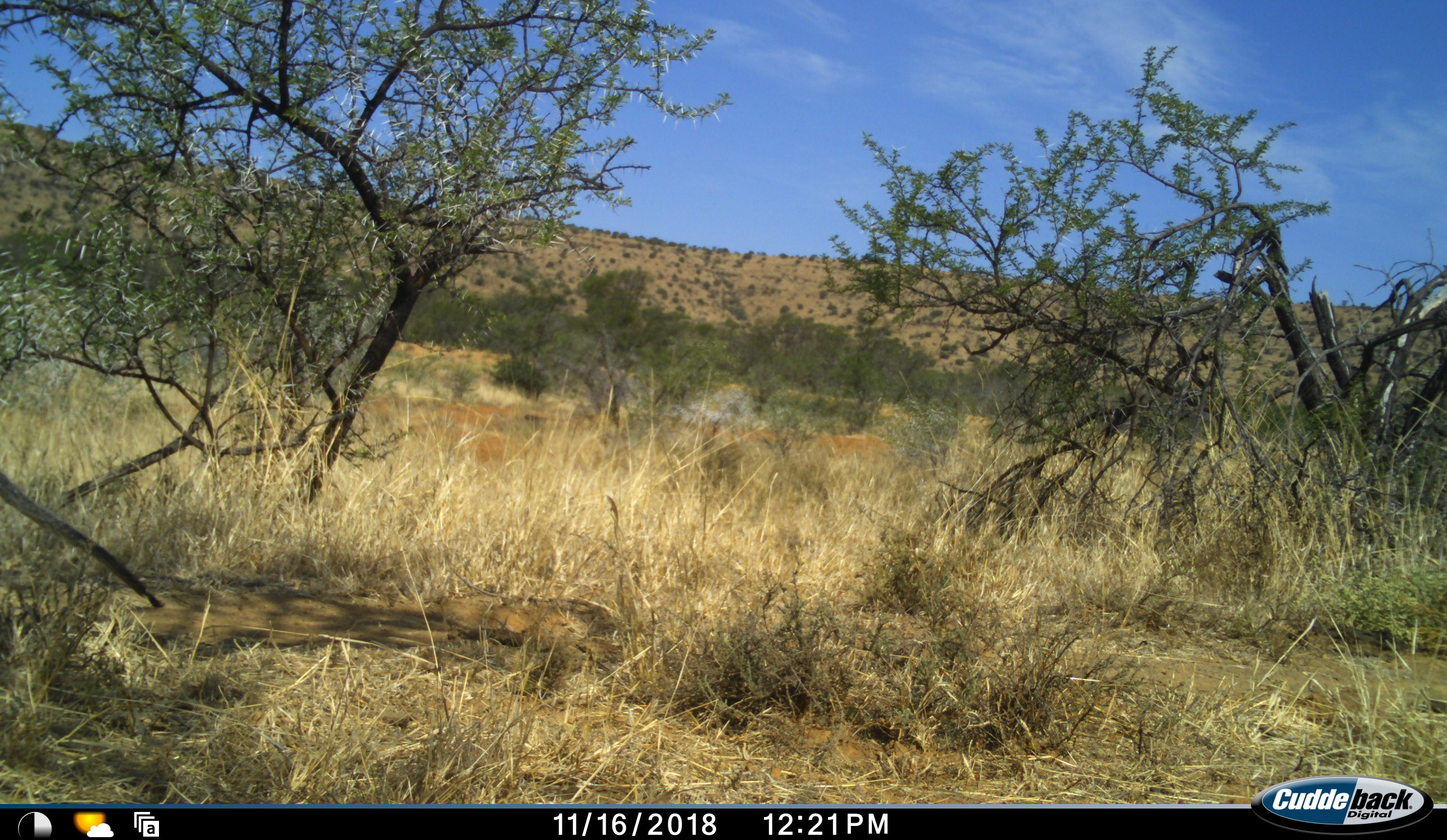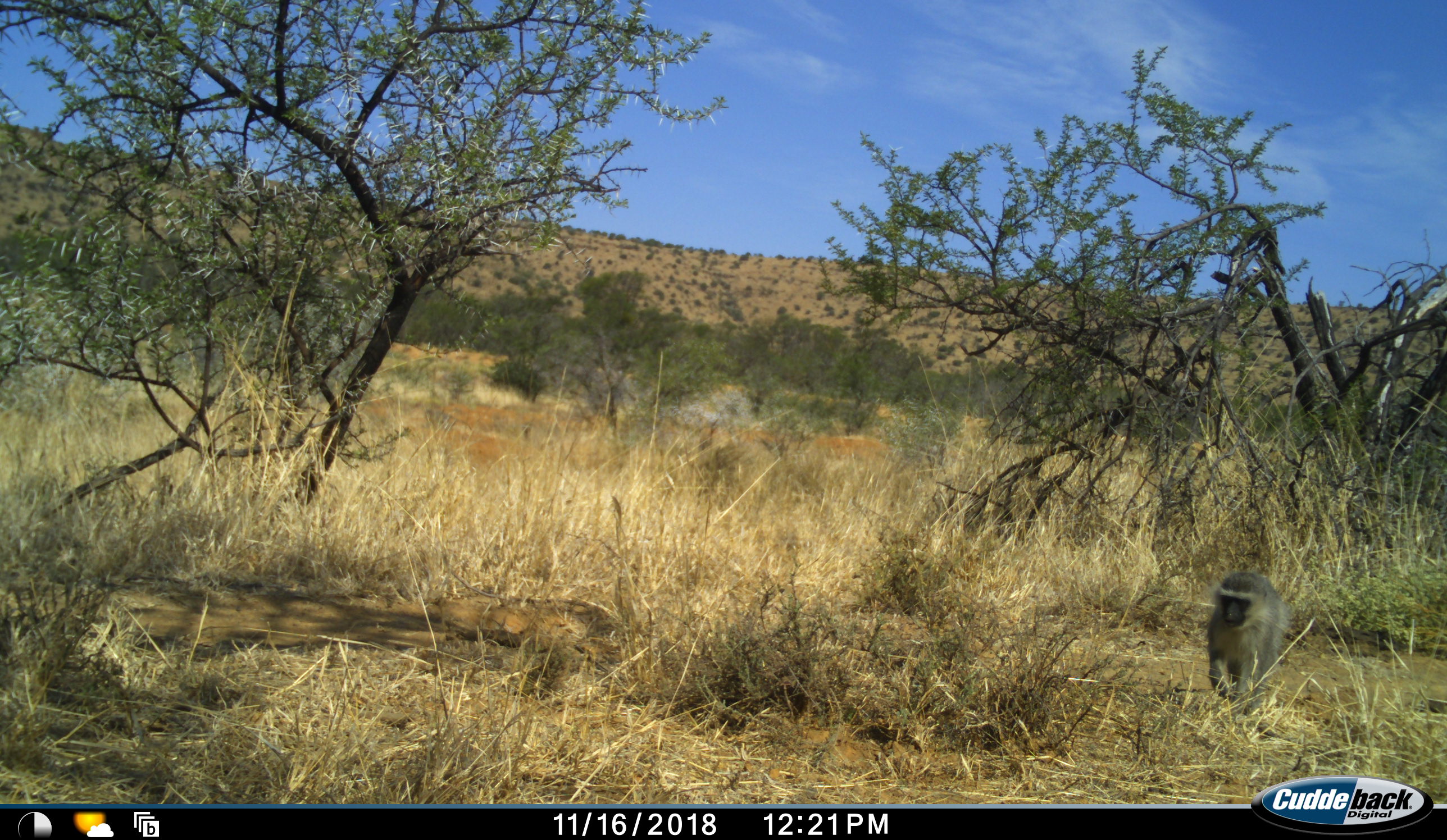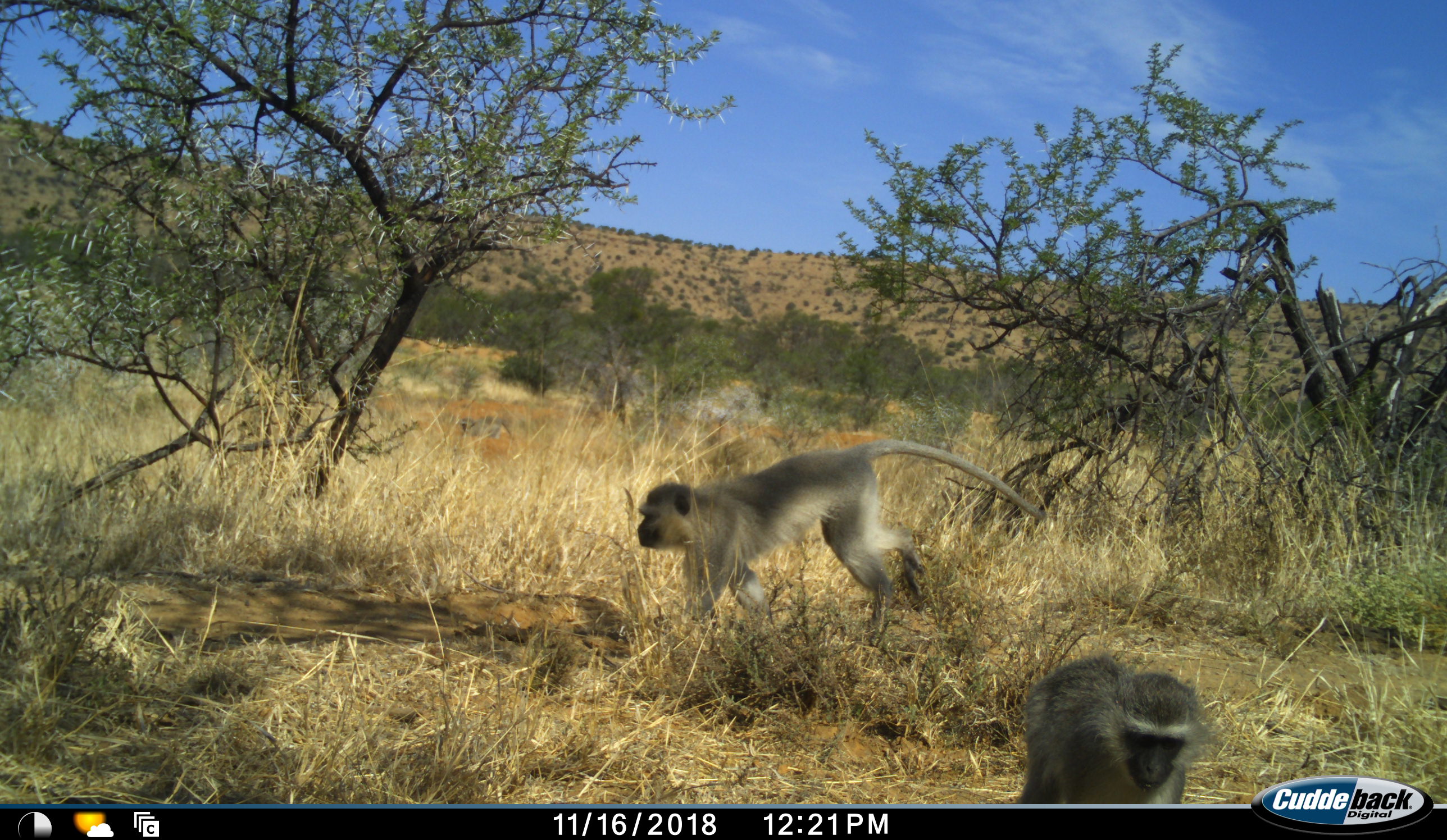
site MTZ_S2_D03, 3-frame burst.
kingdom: Animalia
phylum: Chordata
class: Mammalia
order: Primates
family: Cercopithecidae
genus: Chlorocebus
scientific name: Chlorocebus pygerythrus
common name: vervet monkey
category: monkeyvervet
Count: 2.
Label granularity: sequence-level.